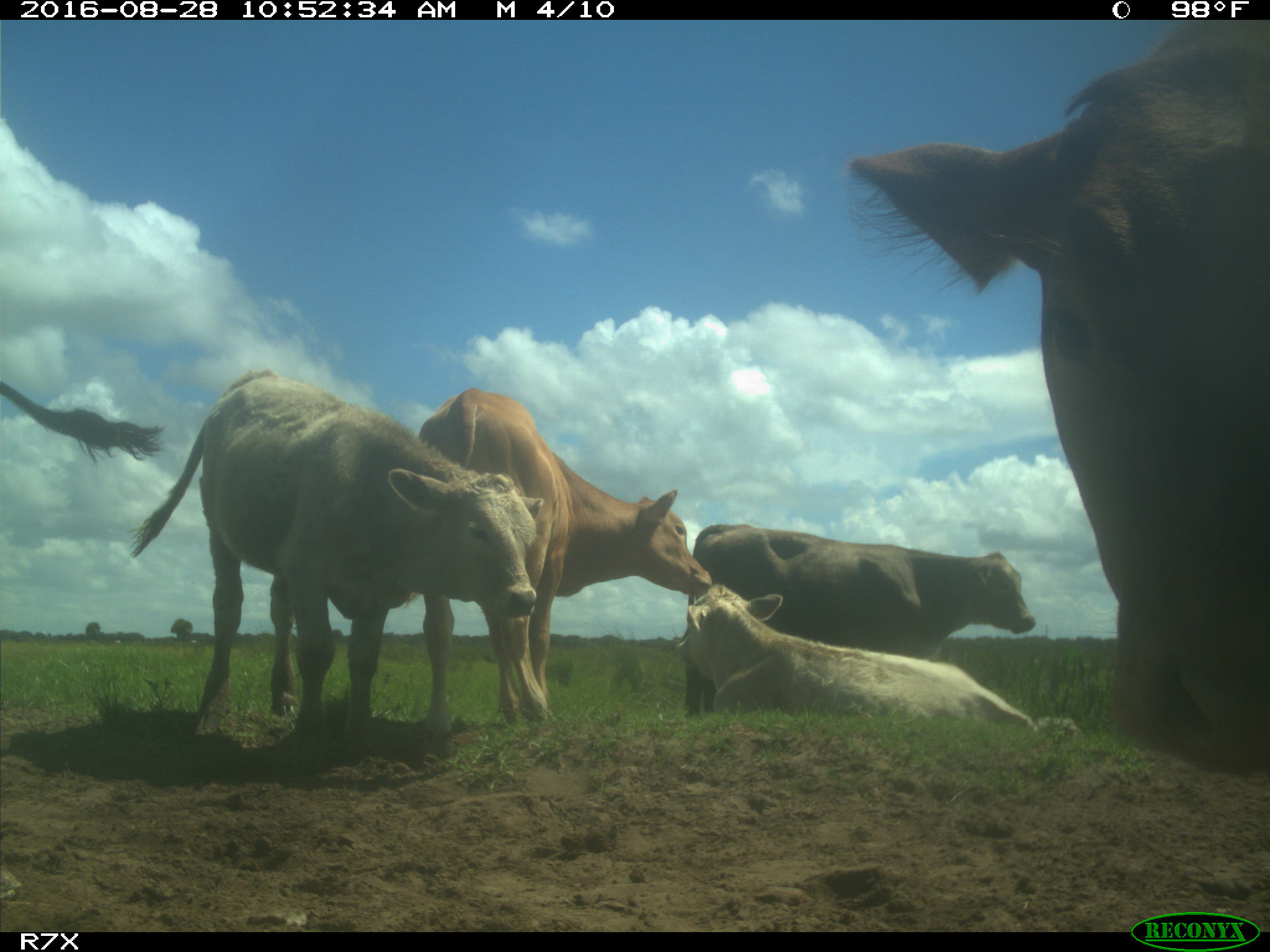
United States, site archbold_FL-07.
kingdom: Animalia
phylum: Chordata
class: Mammalia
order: Artiodactyla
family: Bovidae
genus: Bos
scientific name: Bos taurus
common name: domestic cow